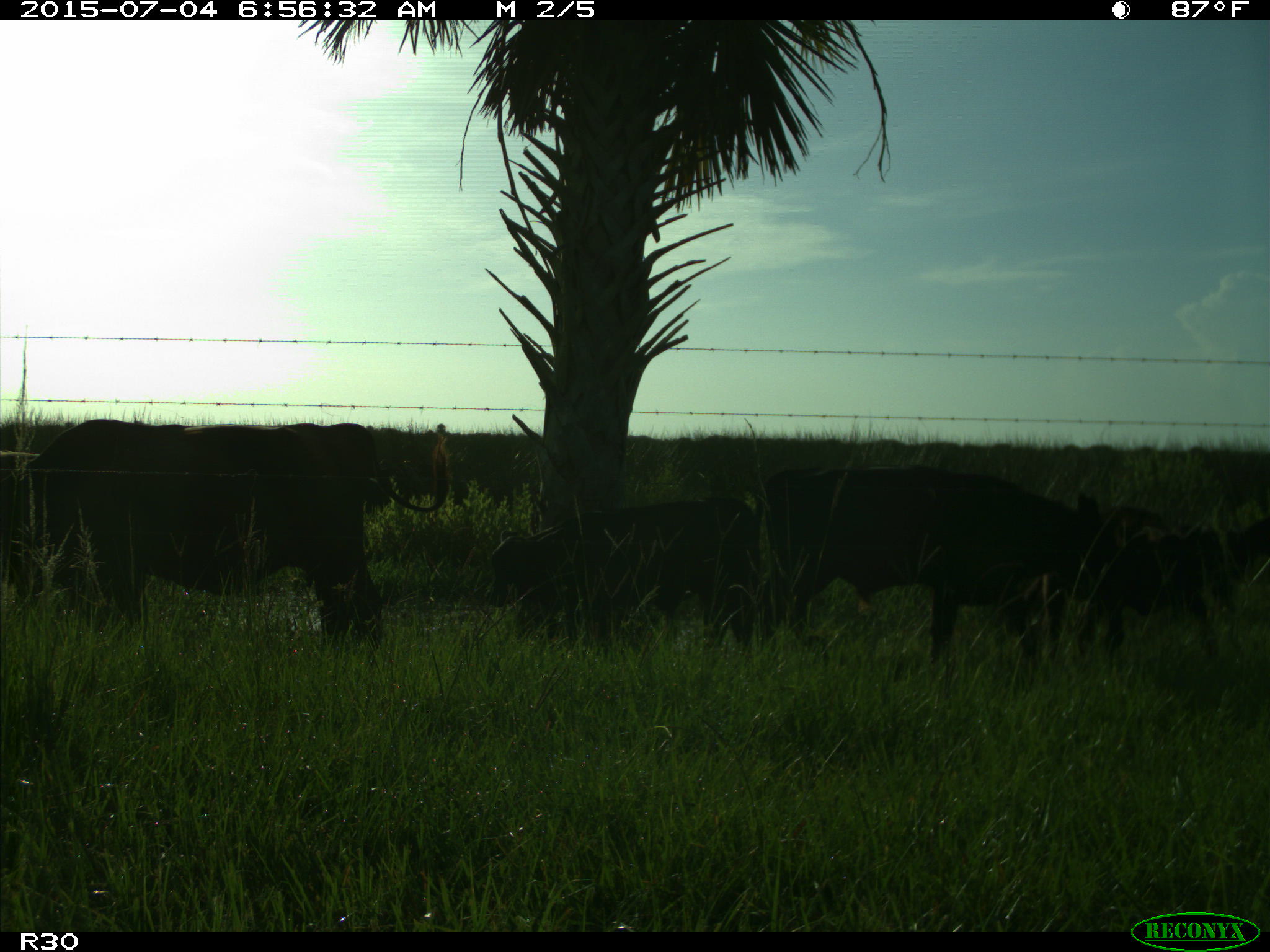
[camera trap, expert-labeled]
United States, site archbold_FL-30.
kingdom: Animalia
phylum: Chordata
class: Mammalia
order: Artiodactyla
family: Bovidae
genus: Bos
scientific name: Bos taurus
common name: domestic cow